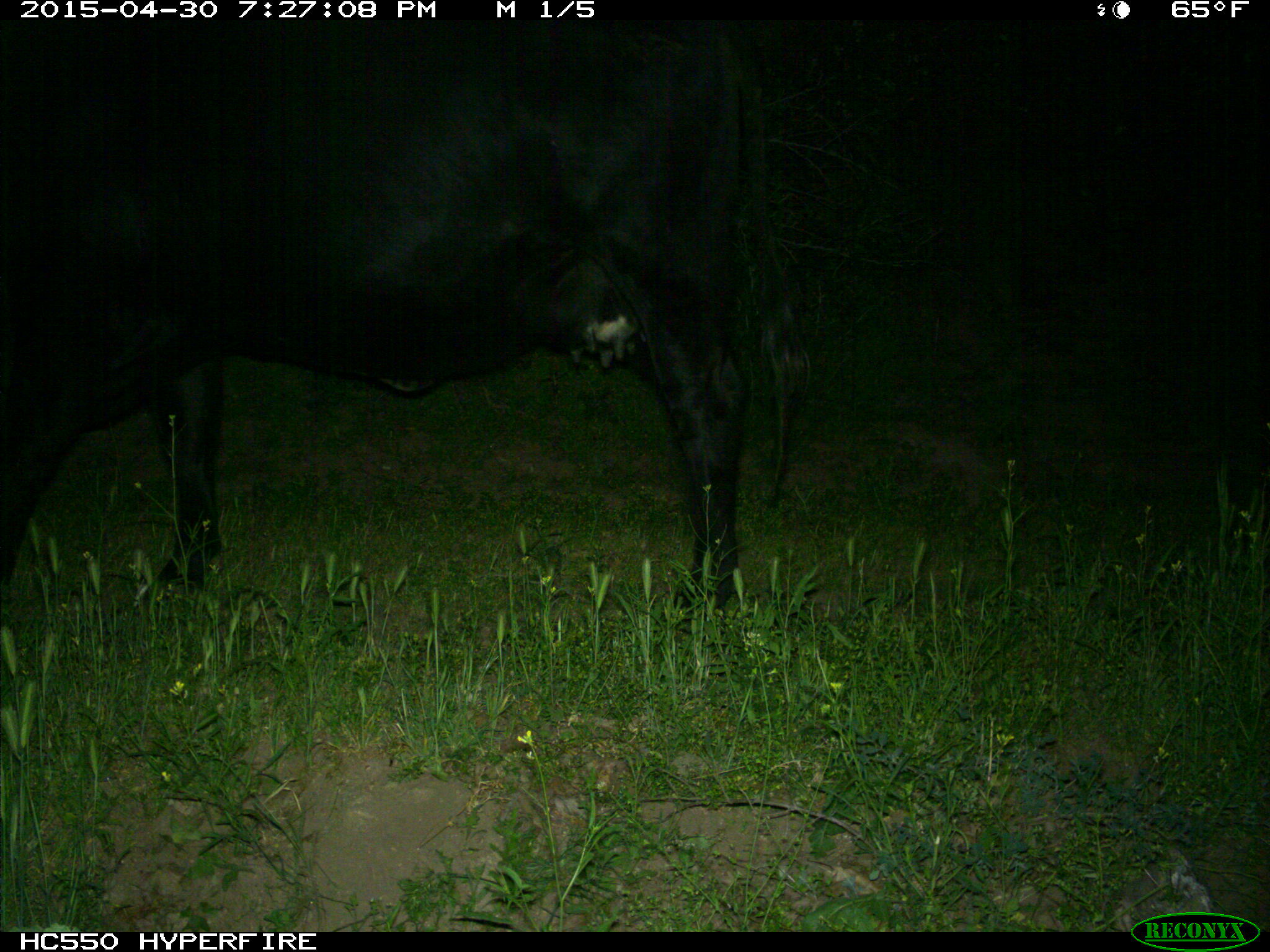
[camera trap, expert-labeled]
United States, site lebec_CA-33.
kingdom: Animalia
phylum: Chordata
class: Mammalia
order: Artiodactyla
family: Bovidae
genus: Bos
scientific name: Bos taurus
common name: domestic cow